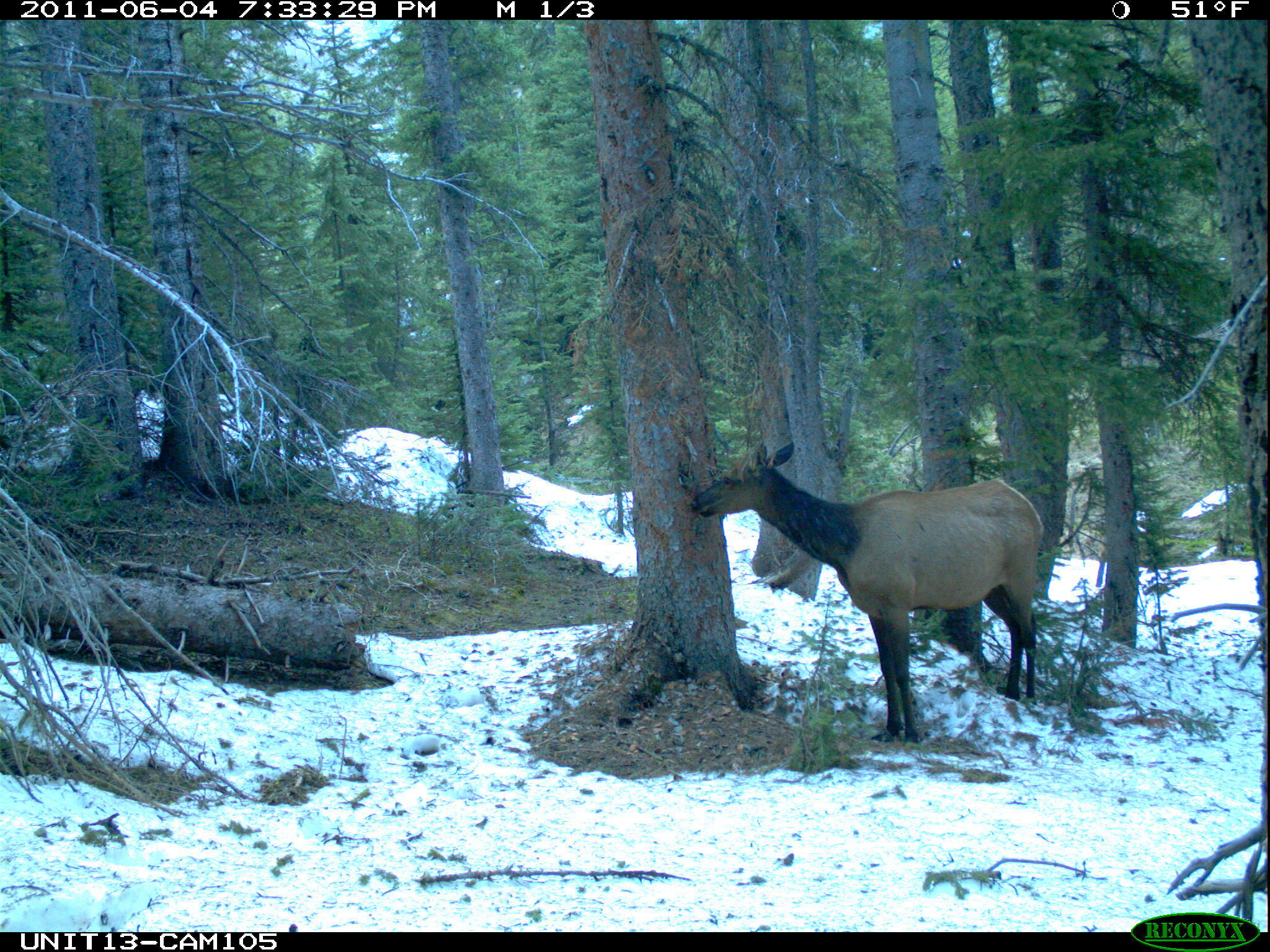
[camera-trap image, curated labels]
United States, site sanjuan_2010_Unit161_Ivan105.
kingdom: Animalia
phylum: Chordata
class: Mammalia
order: Artiodactyla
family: Cervidae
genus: Cervus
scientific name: Cervus elaphus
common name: red deer